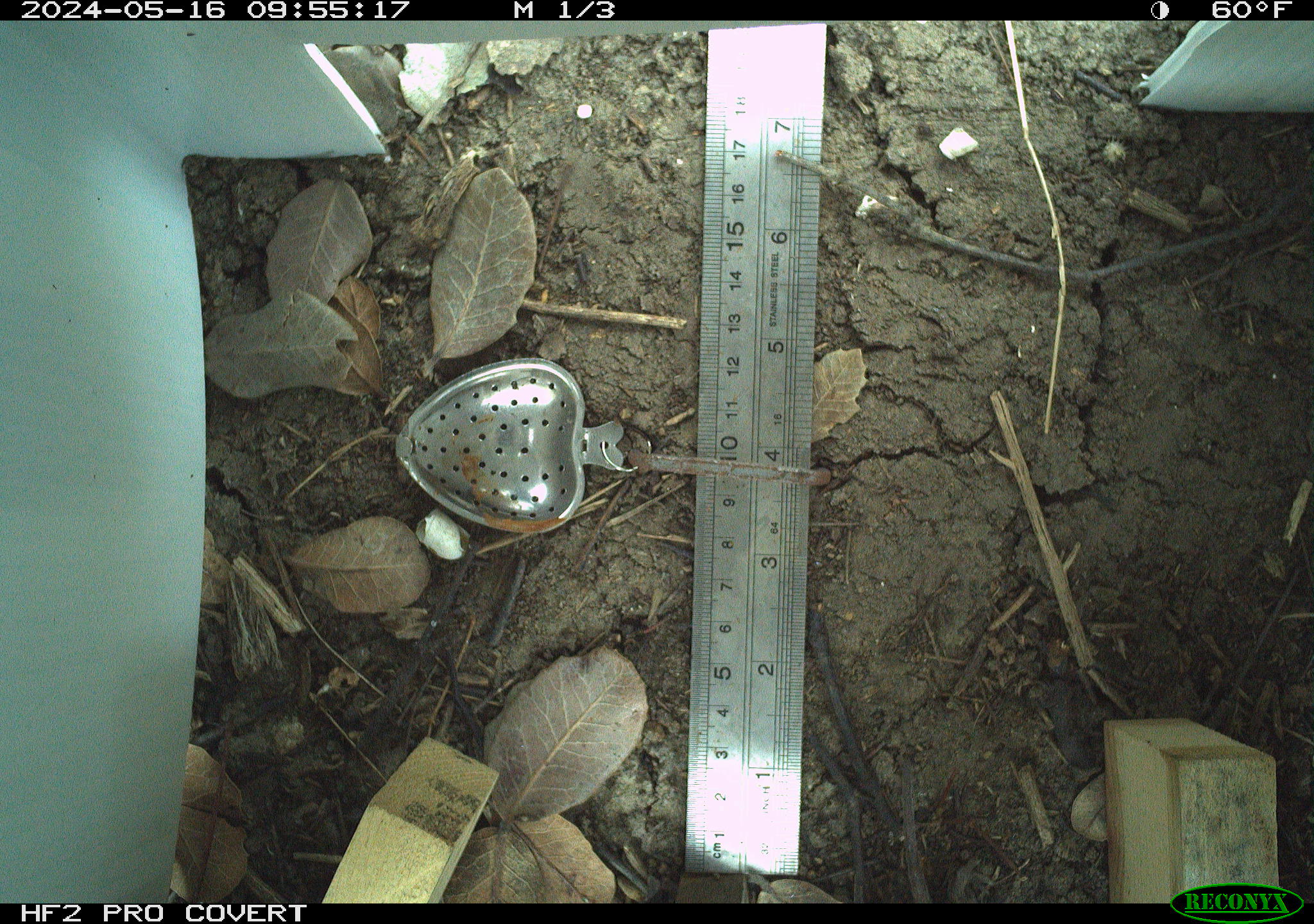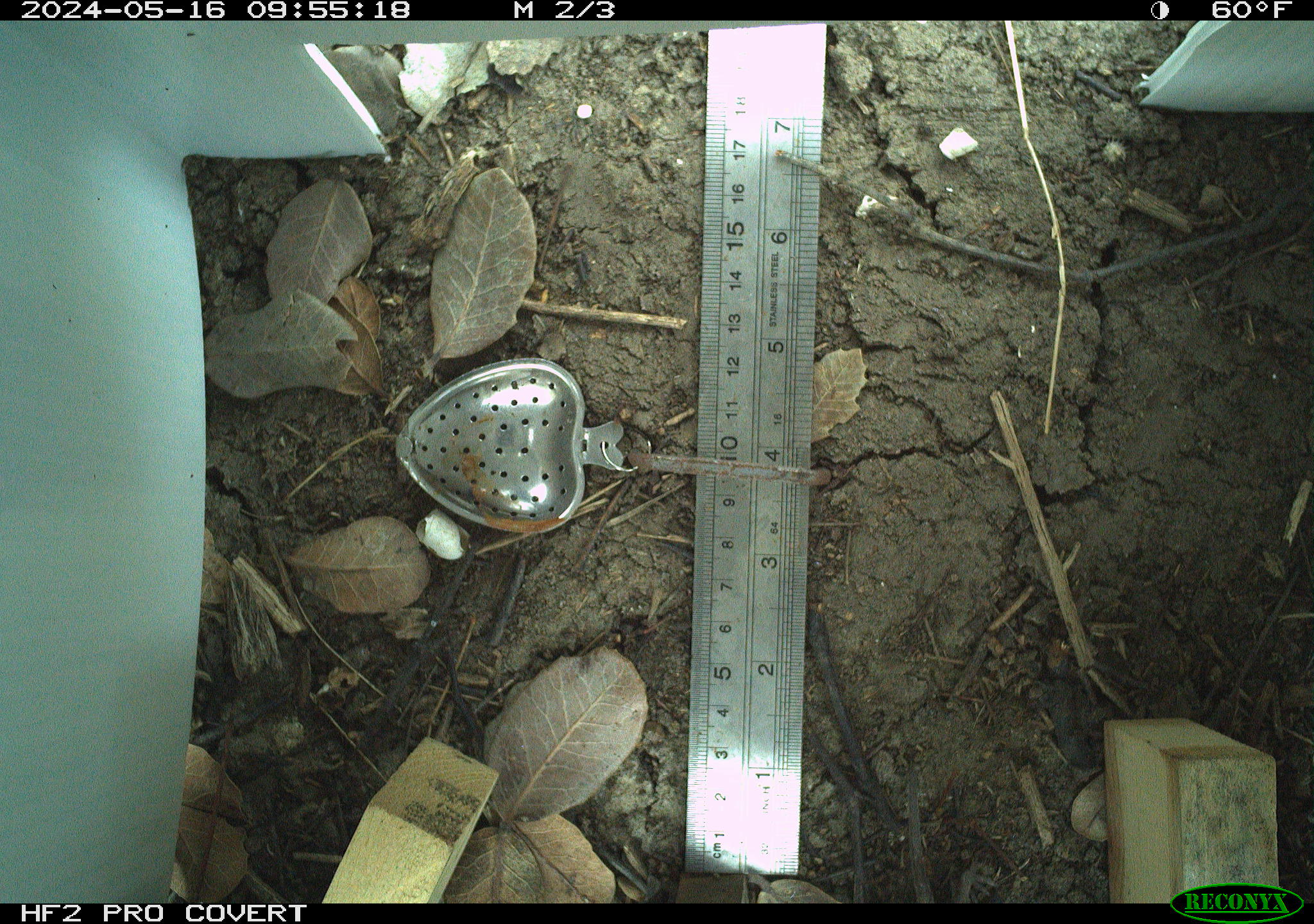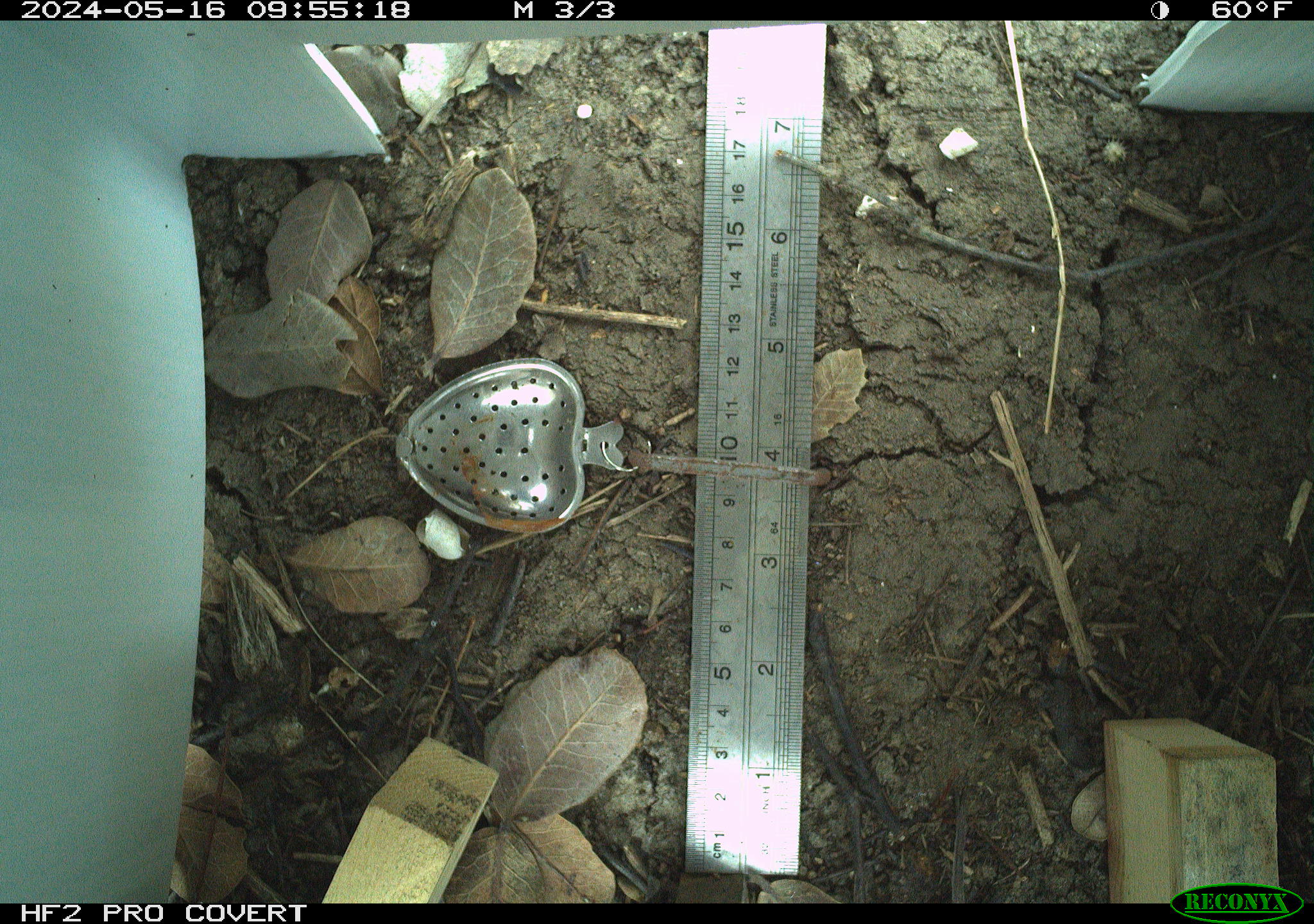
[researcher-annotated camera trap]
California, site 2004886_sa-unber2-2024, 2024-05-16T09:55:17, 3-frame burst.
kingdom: Animalia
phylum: Chordata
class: Mammalia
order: Rodentia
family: Cricetidae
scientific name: Arvicolinae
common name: voles, lemmings, and muskrats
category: arvicolinae subfamily